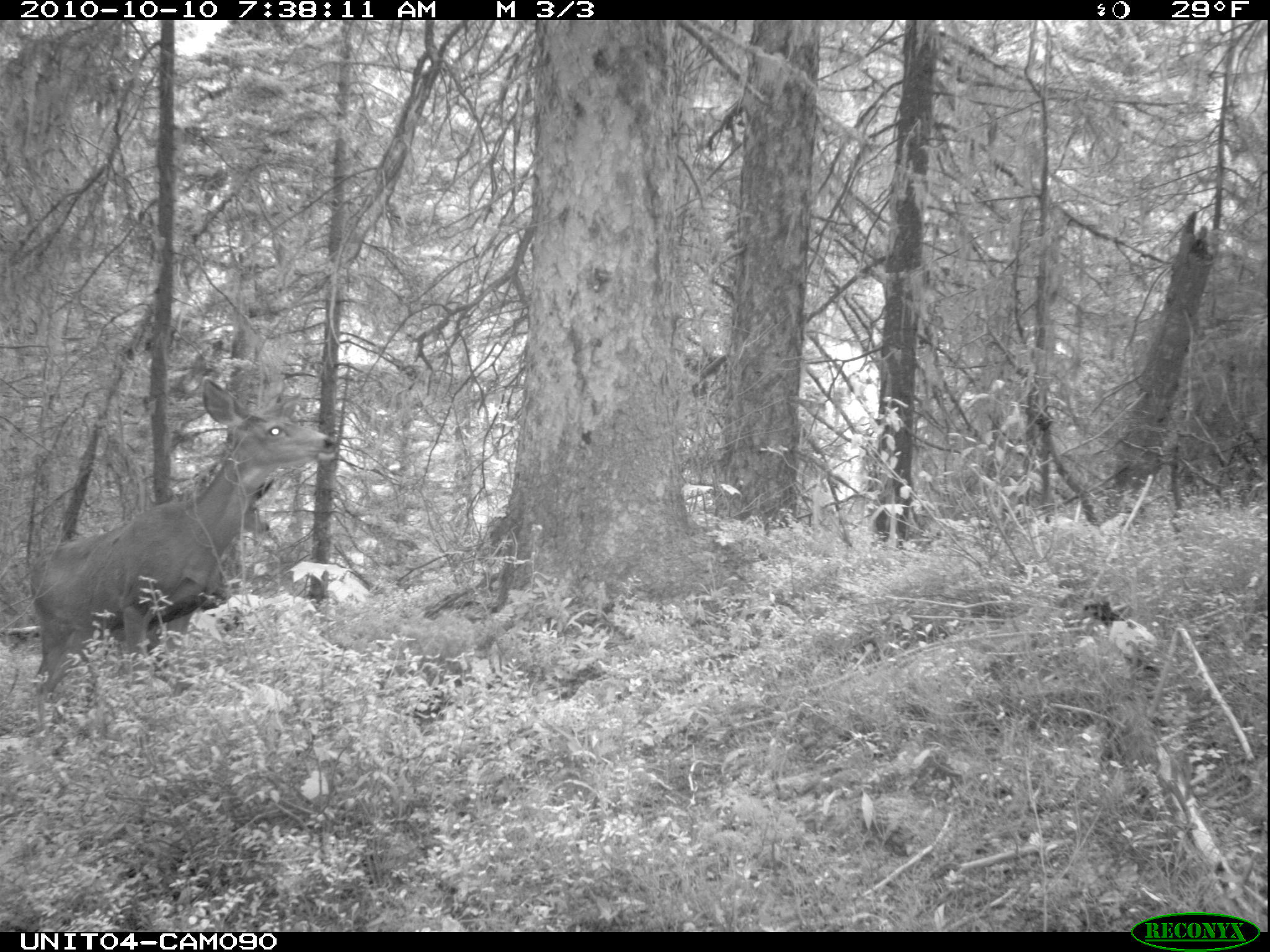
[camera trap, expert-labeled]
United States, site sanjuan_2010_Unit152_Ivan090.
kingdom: Animalia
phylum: Chordata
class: Mammalia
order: Artiodactyla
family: Cervidae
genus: Odocoileus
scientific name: Odocoileus hemionus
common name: mule deer